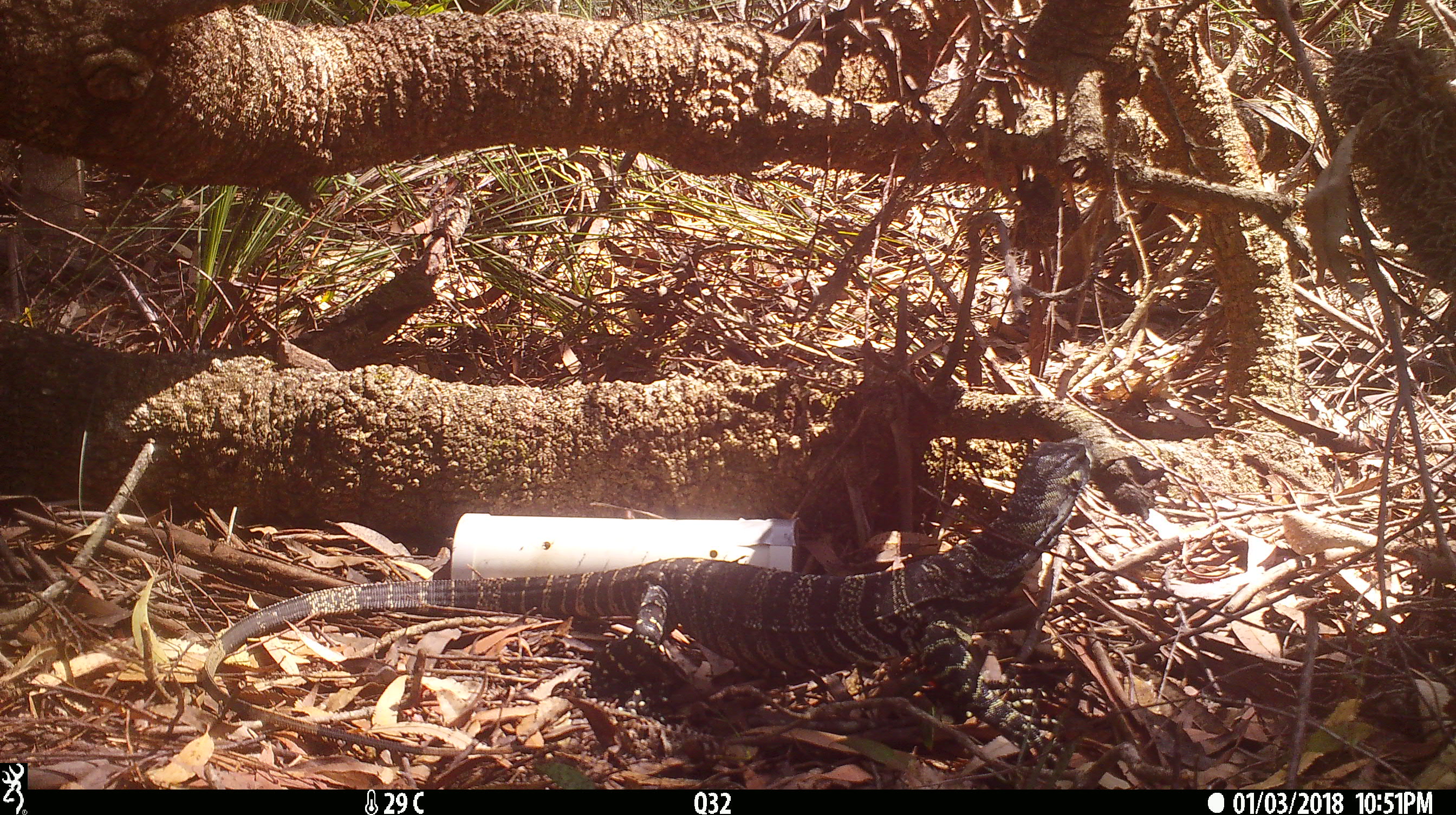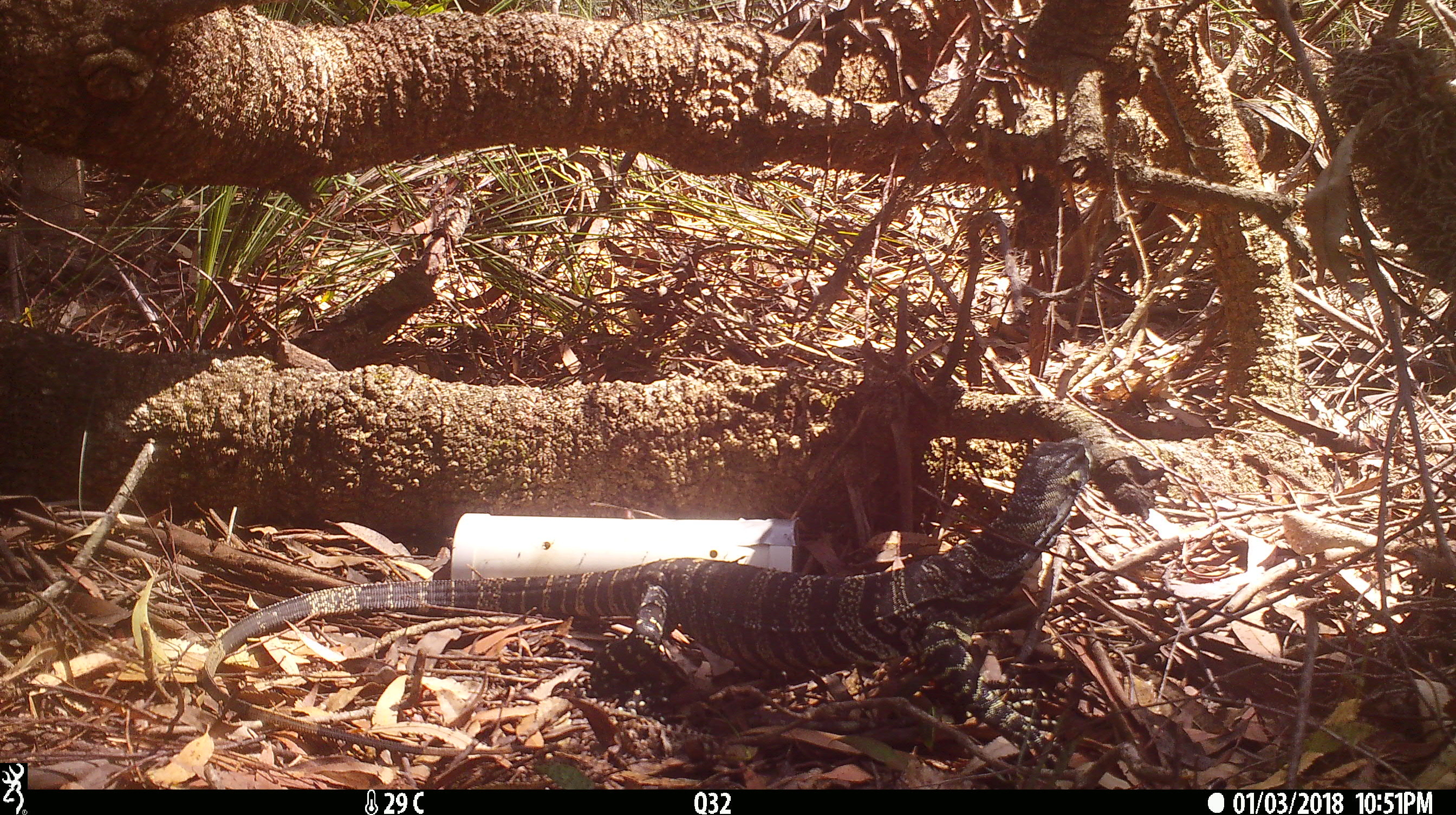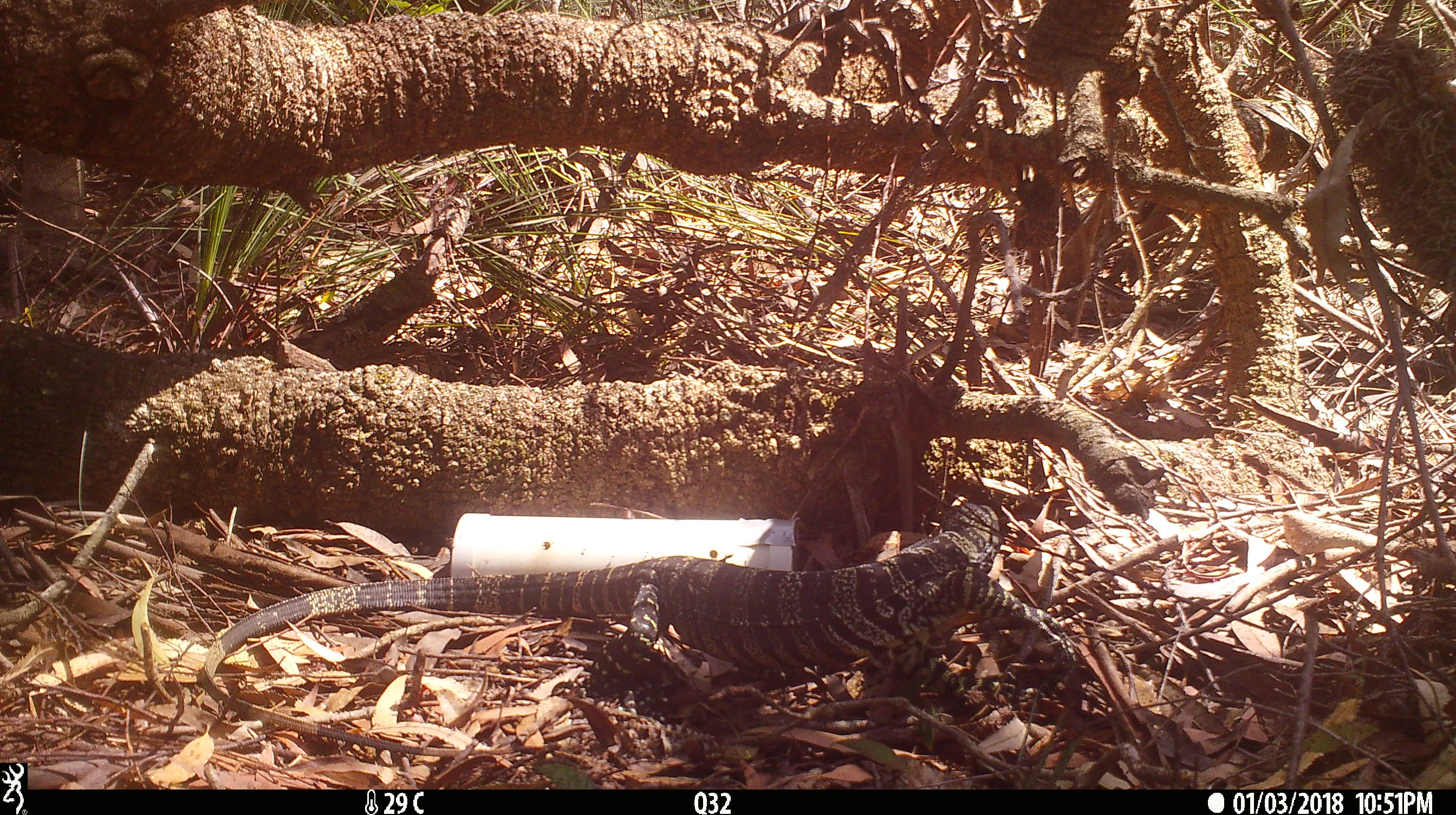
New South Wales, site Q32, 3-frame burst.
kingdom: Animalia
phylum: Chordata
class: Reptilia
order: Squamata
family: Varanidae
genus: Varanus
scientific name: Varanus varius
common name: lace monitor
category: goanna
Goanna (lace monitor) (Varanus varius).